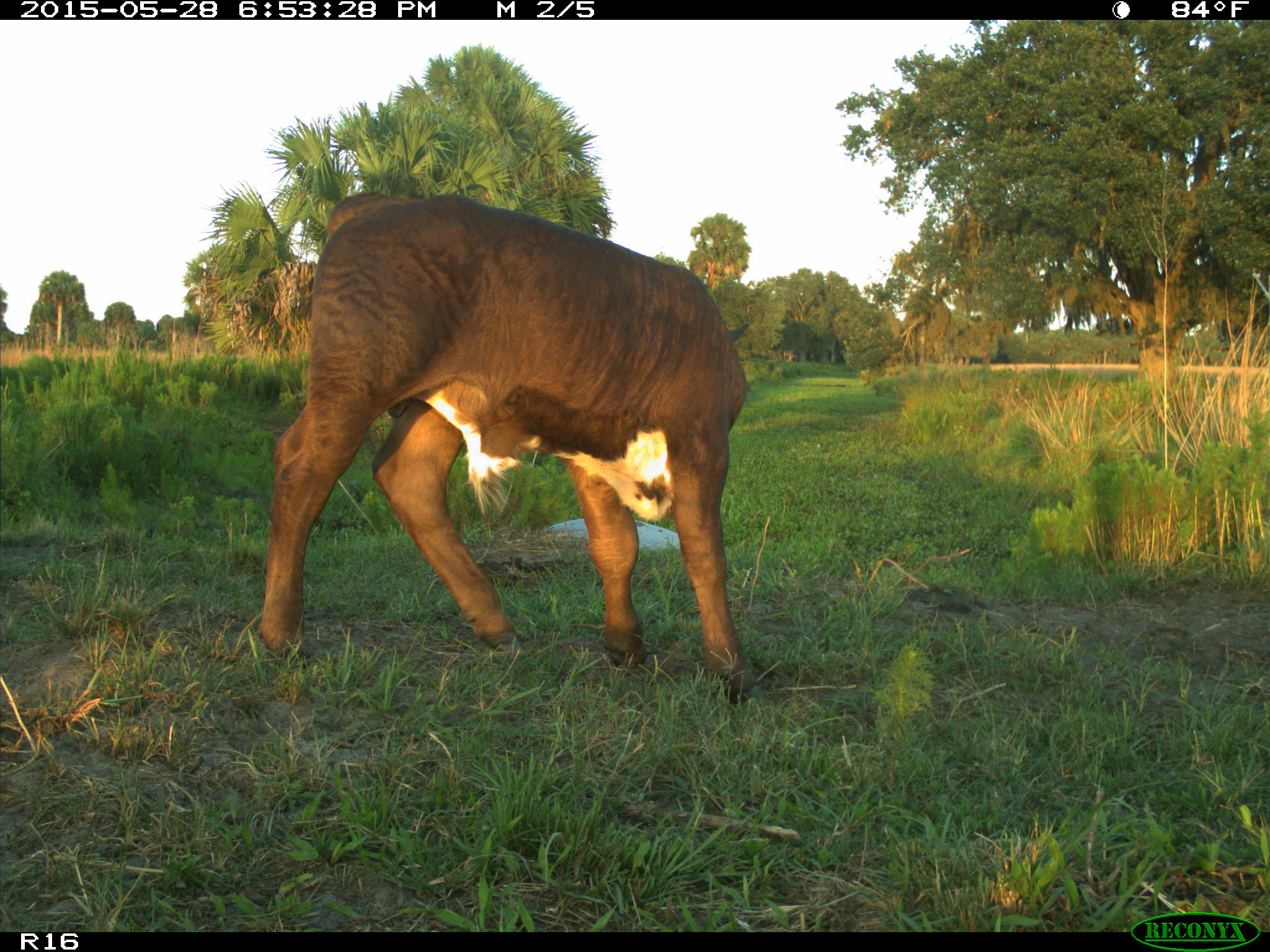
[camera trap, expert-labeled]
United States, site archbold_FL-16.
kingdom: Animalia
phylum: Chordata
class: Mammalia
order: Artiodactyla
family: Bovidae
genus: Bos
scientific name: Bos taurus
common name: domestic cow